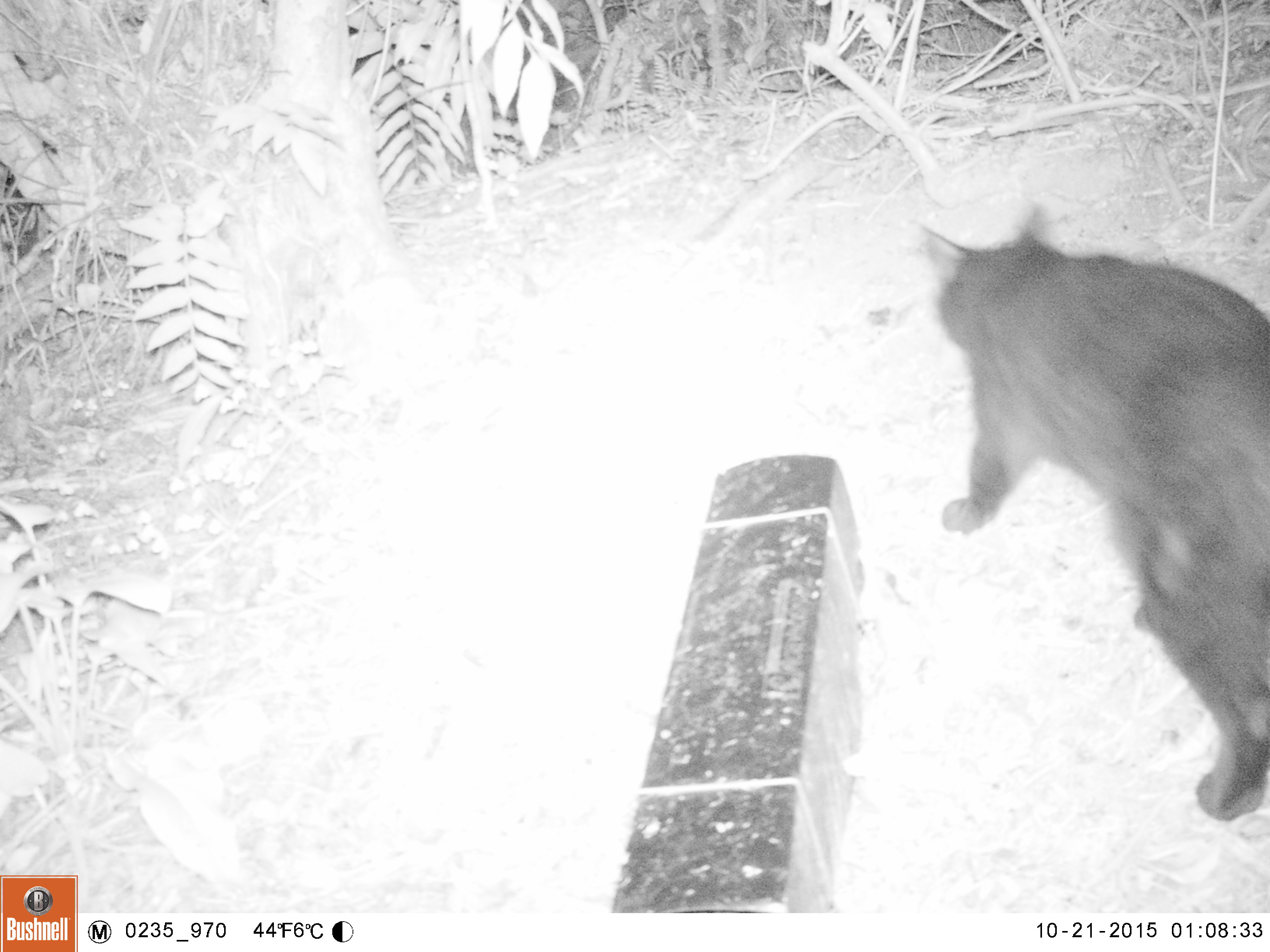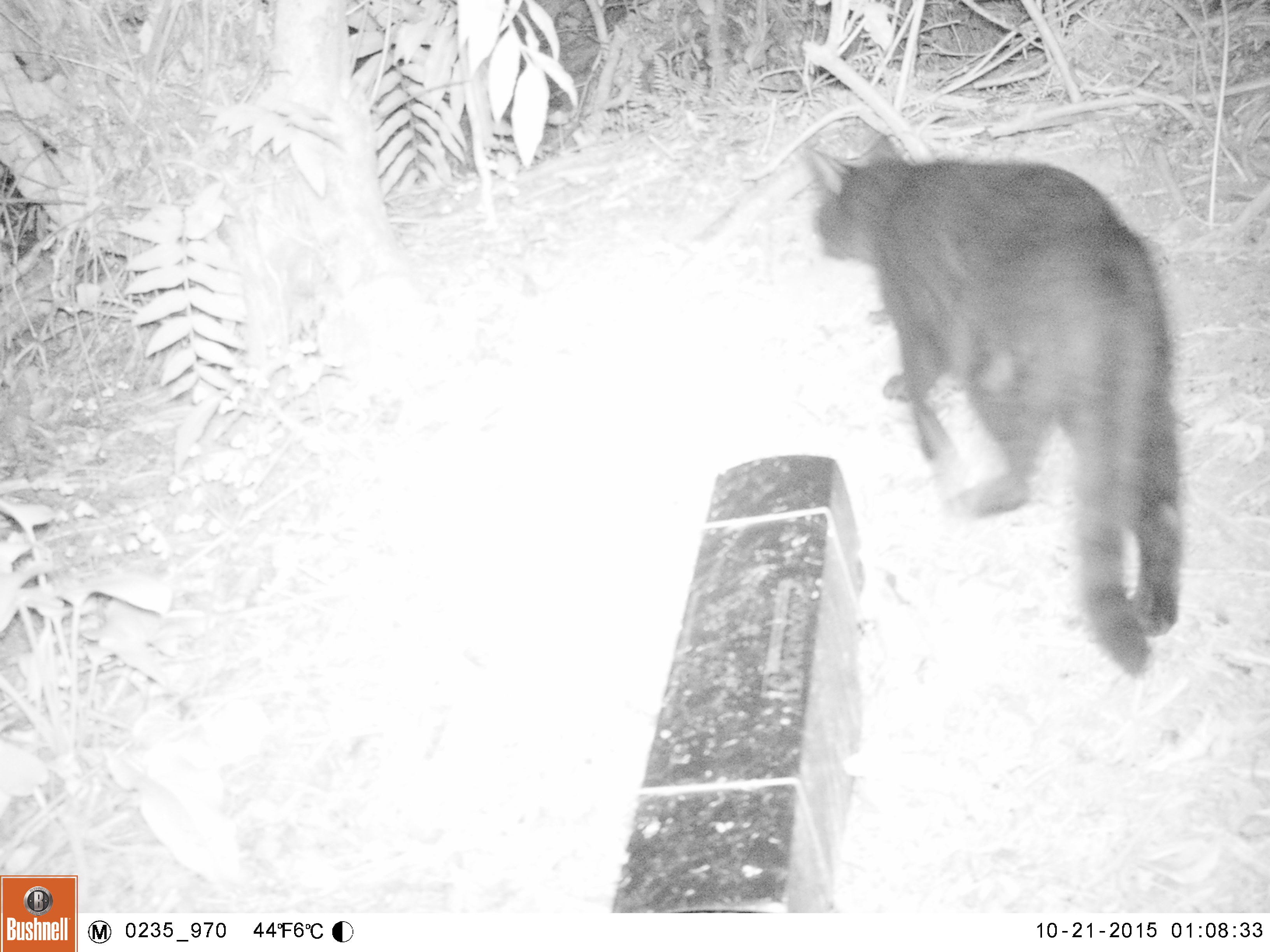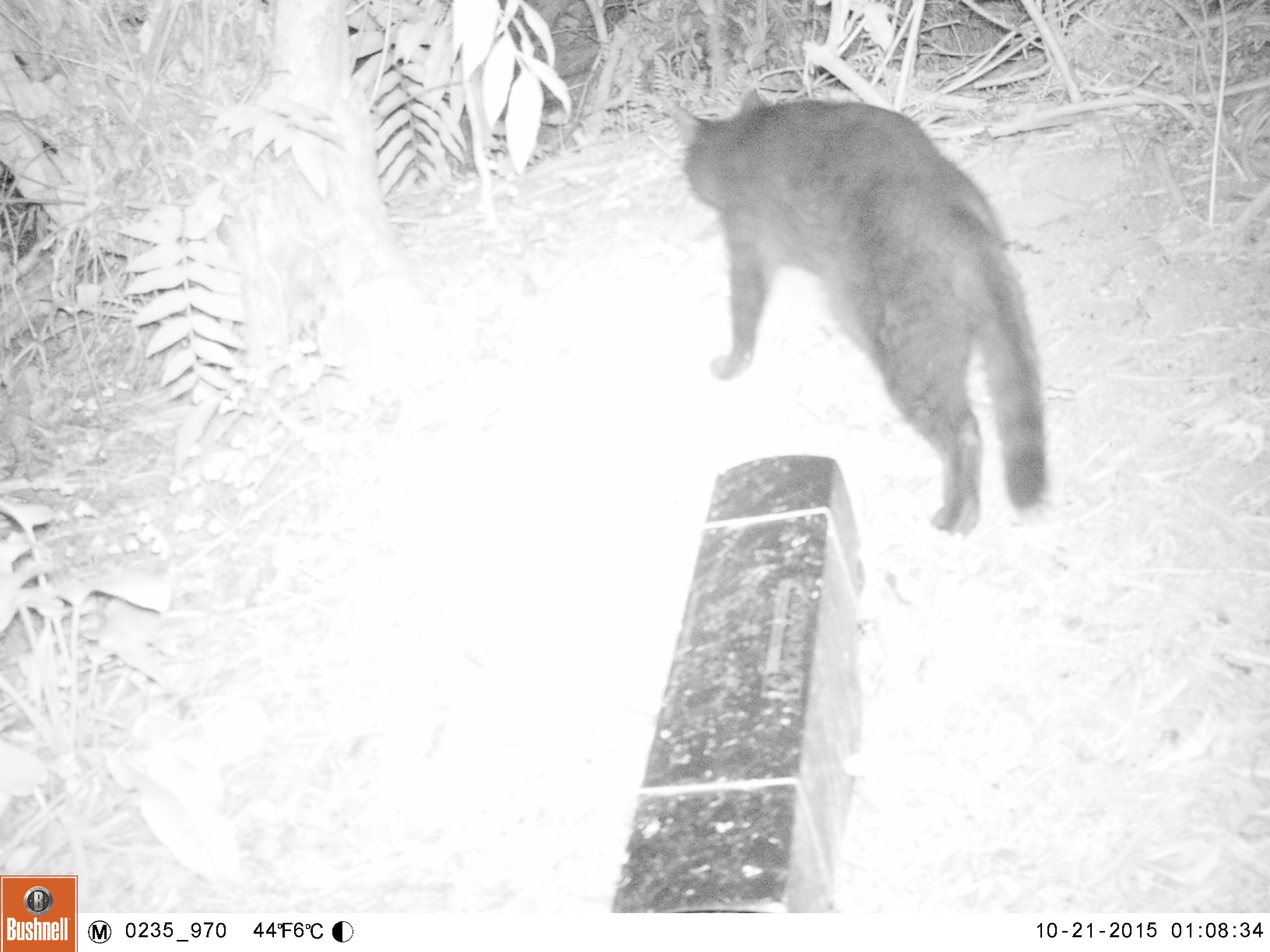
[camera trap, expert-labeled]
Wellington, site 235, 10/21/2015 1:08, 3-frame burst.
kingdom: Animalia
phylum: Chordata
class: Mammalia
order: Carnivora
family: Felidae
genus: Felis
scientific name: Felis catus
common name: cat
Cat (Felis catus).